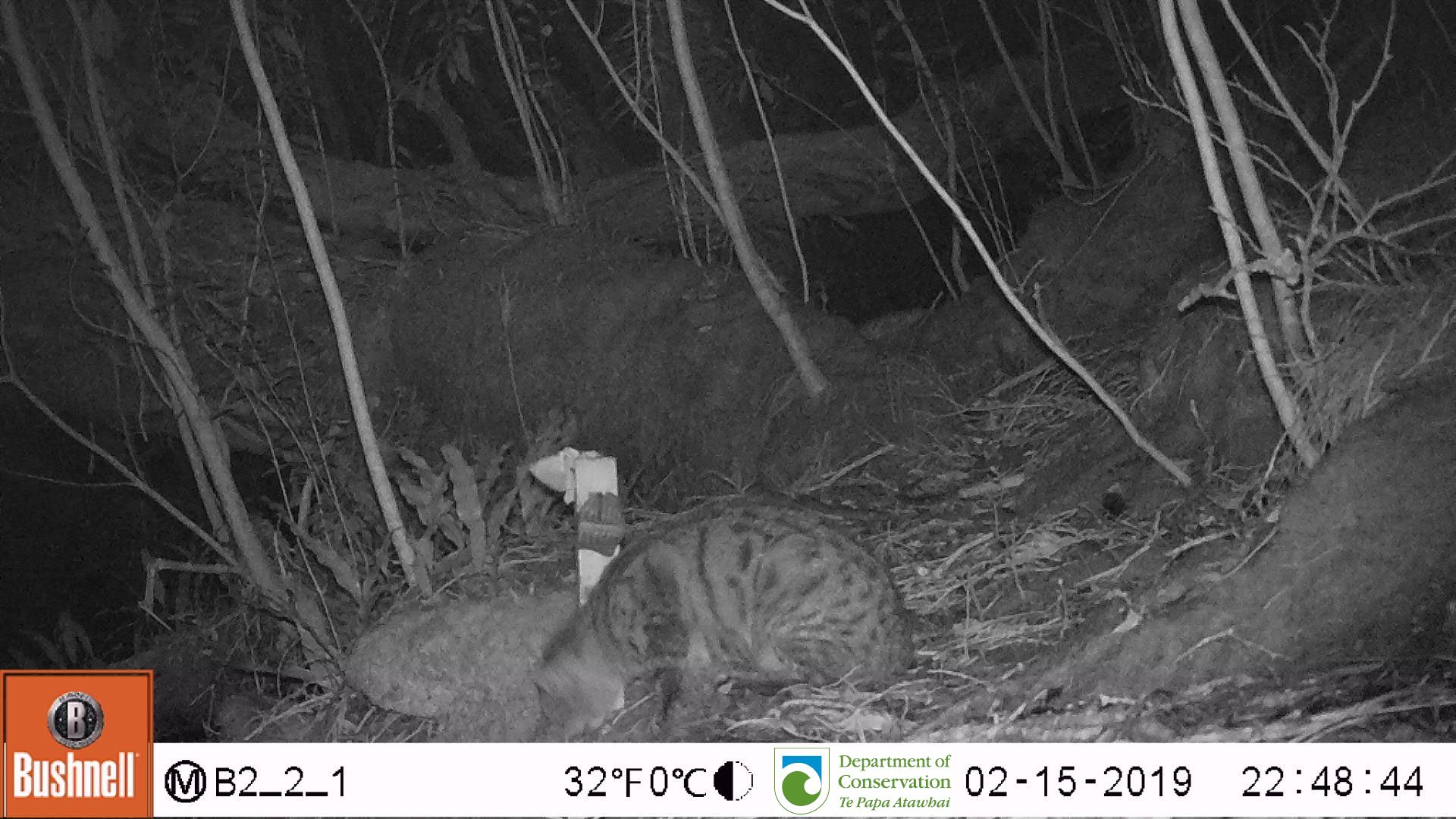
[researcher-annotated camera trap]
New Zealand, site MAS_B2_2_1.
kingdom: Animalia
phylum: Chordata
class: Mammalia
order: Carnivora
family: Felidae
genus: Felis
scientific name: Felis catus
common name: domestic cat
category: cat